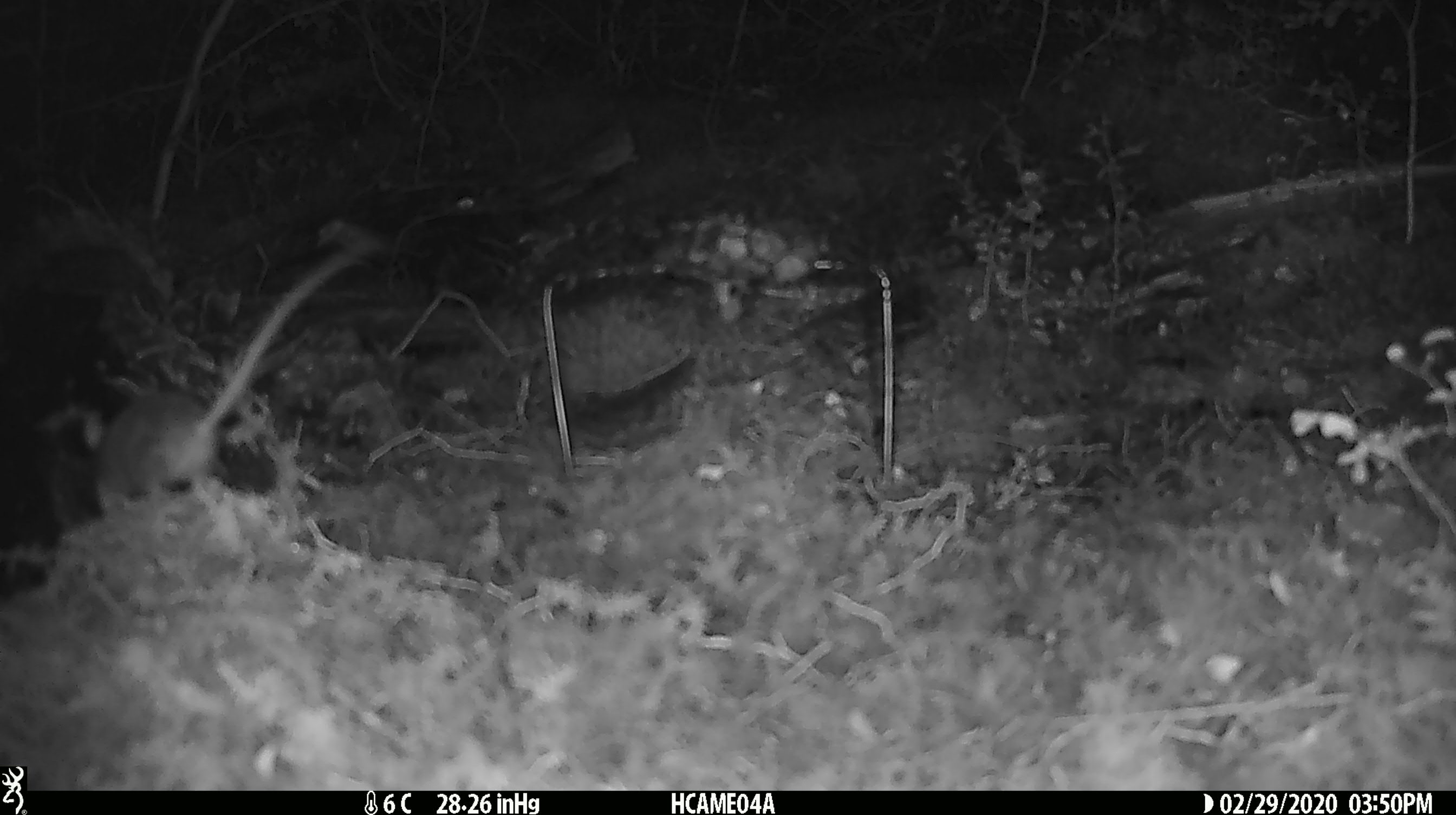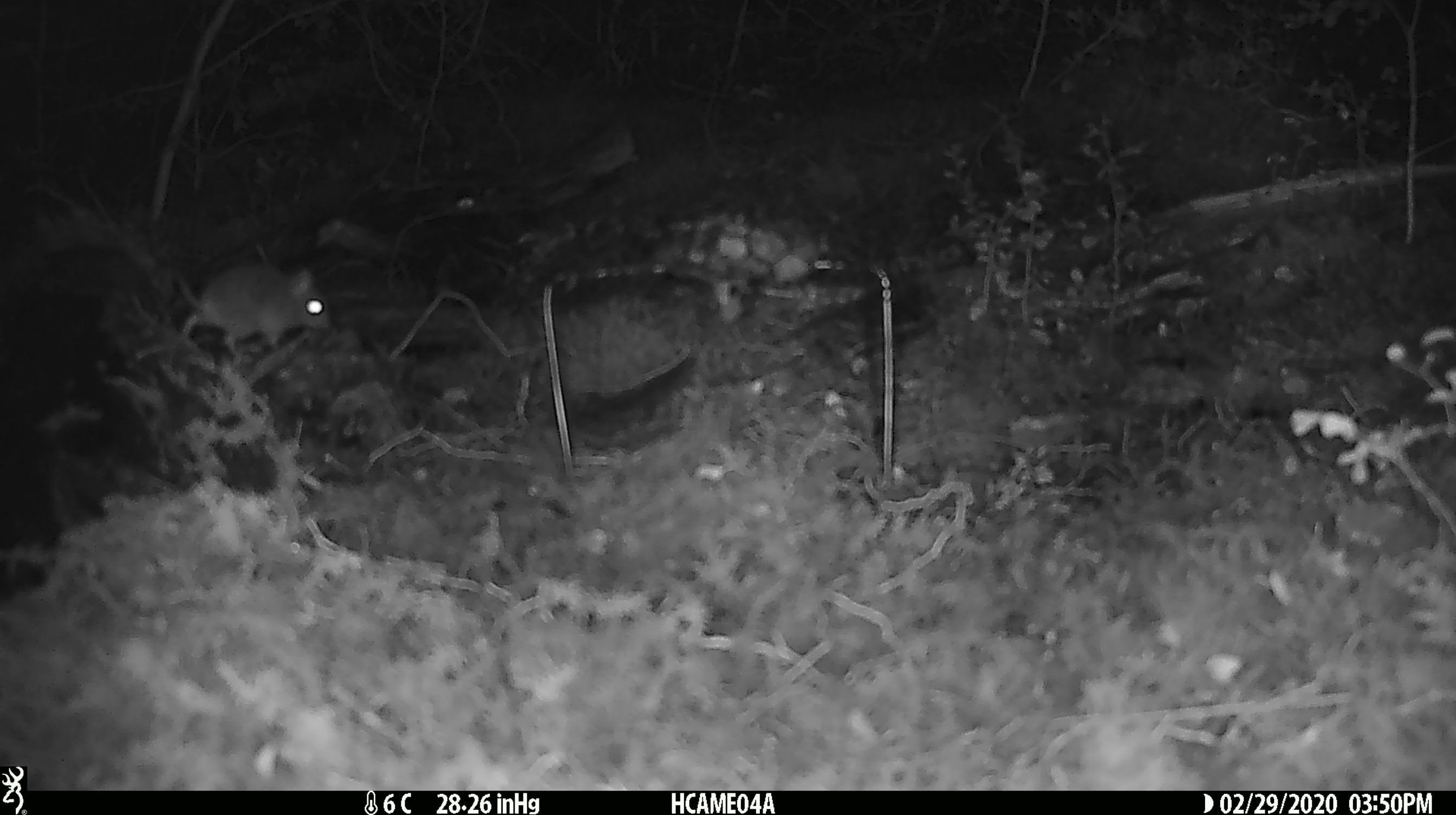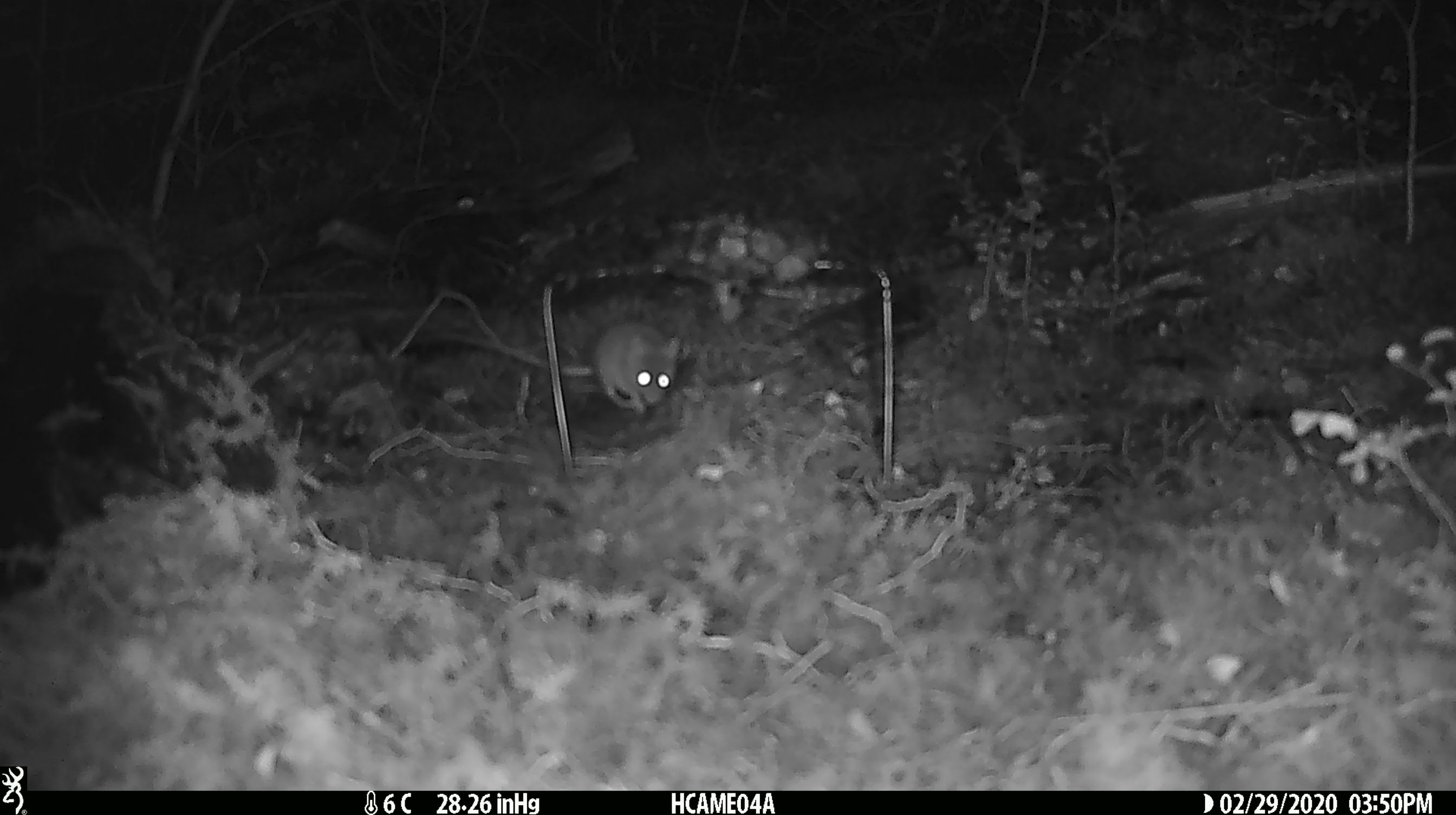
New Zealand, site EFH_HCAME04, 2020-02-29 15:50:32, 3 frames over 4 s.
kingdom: Animalia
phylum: Chordata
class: Mammalia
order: Rodentia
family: Muridae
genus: Mus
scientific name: Mus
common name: mouse